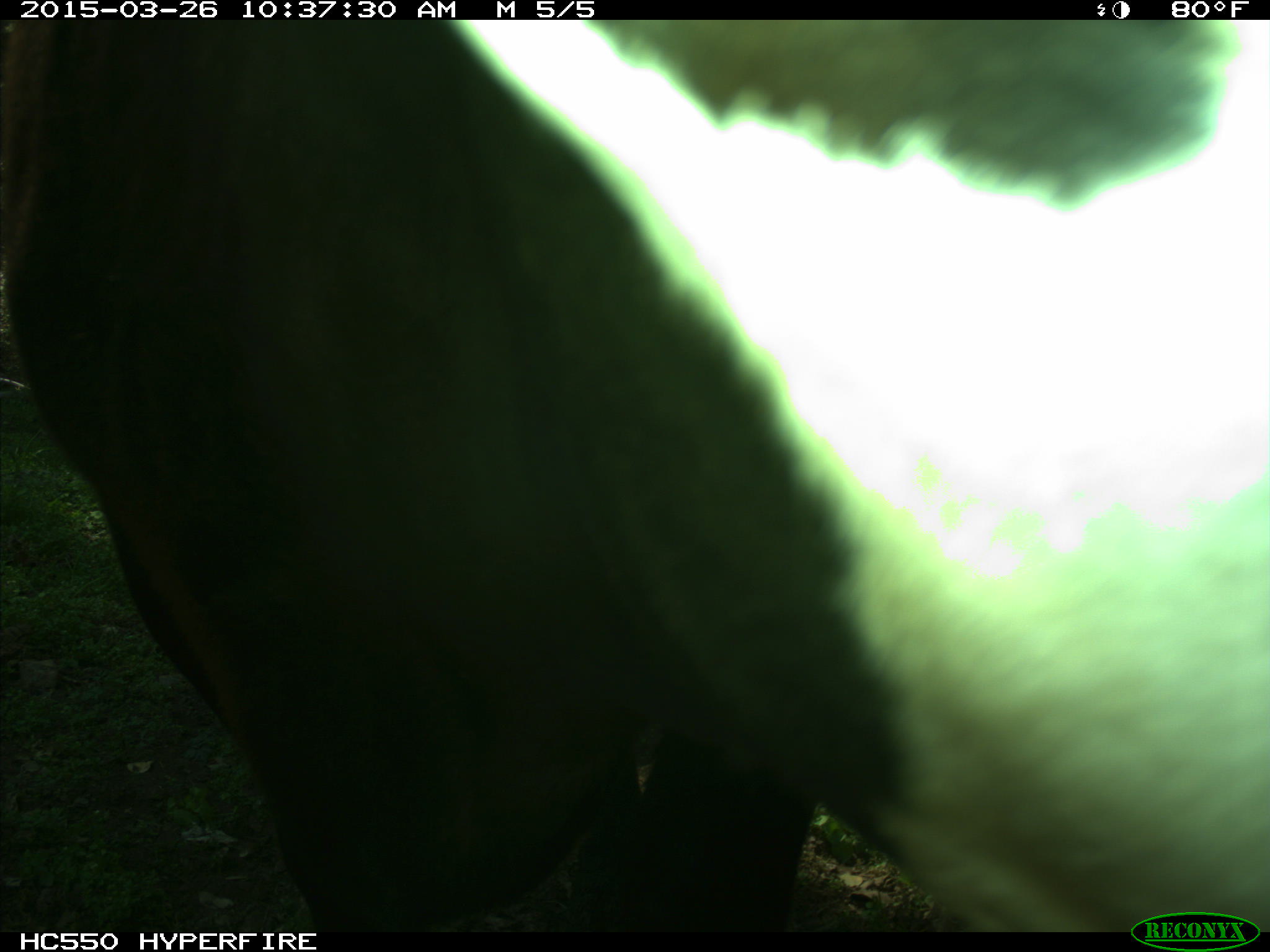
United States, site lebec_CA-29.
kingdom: Animalia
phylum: Chordata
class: Mammalia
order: Artiodactyla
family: Bovidae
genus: Bos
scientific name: Bos taurus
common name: domestic cow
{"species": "Bos taurus (domestic cow)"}